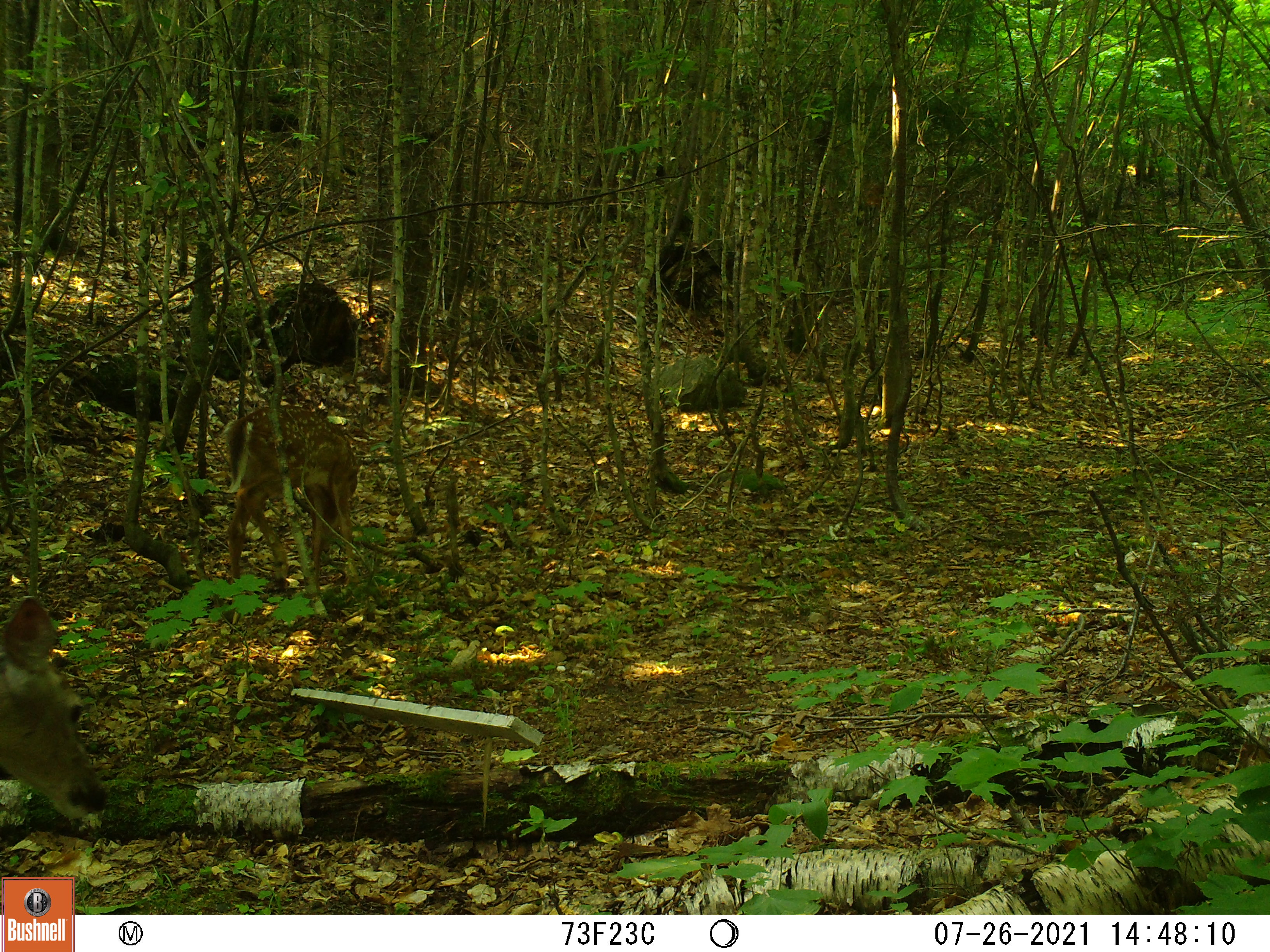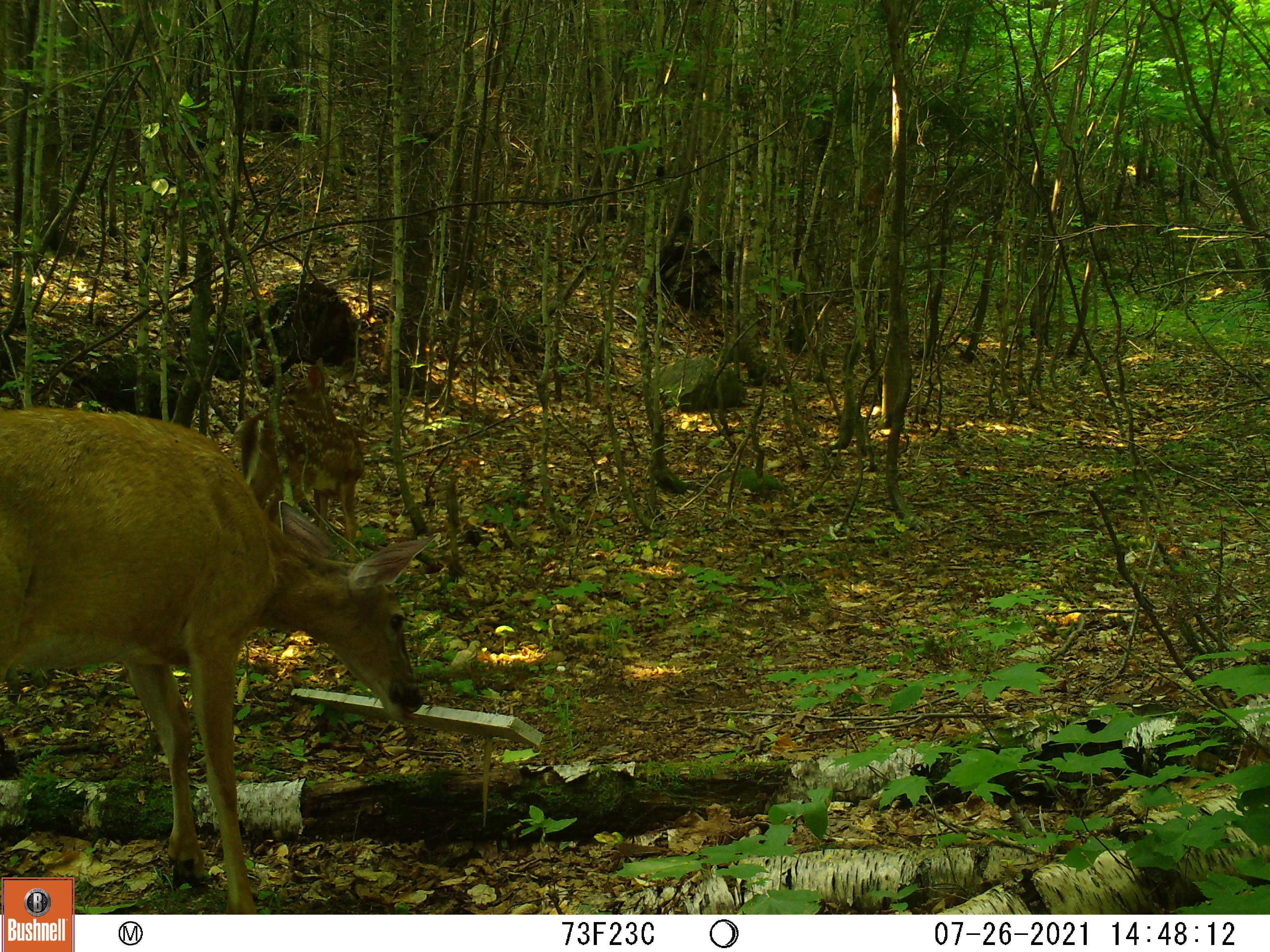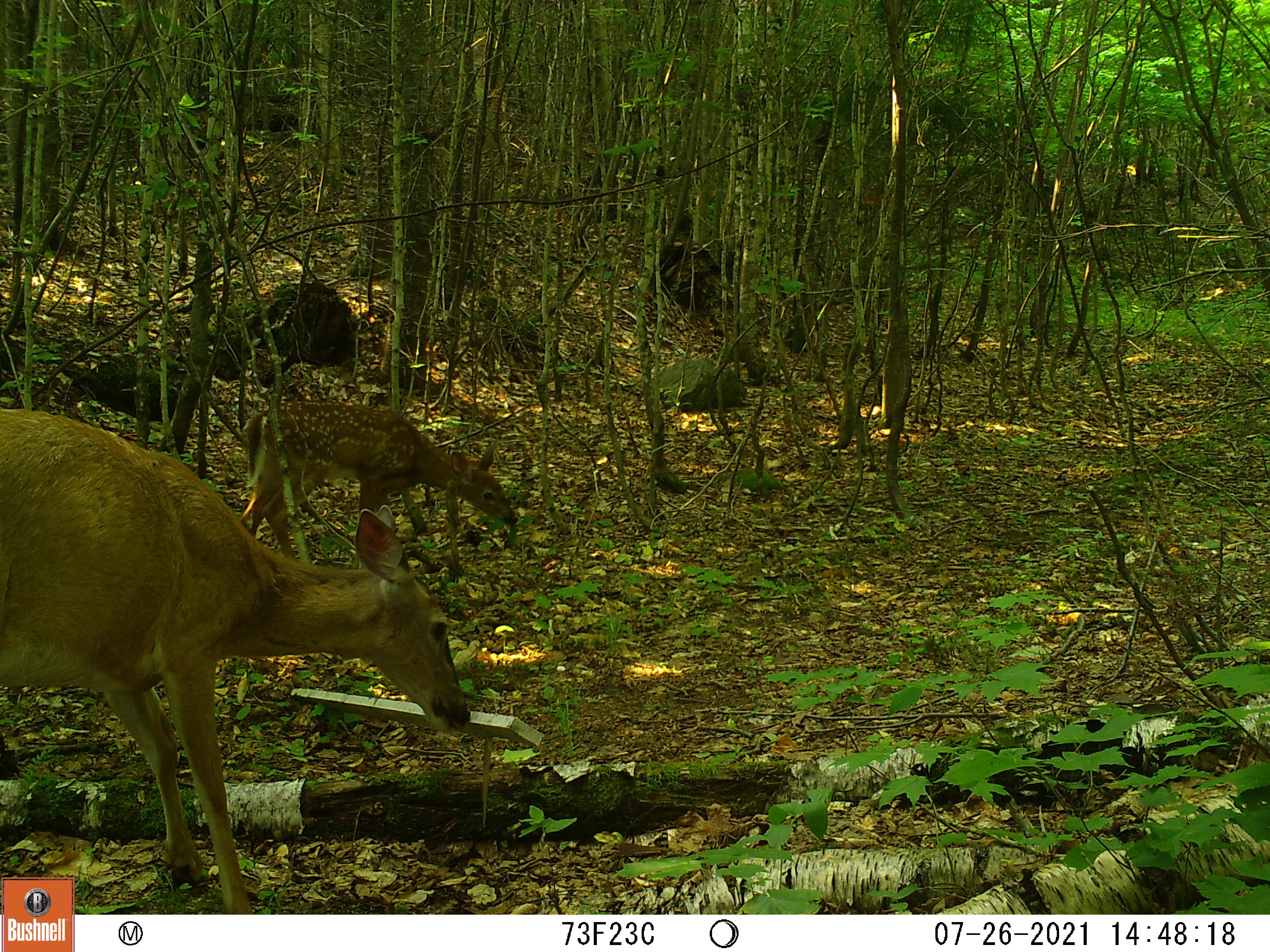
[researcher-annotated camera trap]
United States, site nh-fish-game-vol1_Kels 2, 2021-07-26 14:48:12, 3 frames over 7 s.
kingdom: Animalia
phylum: Chordata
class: Mammalia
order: Artiodactyla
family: Cervidae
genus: Odocoileus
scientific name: Odocoileus virginianus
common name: white-tailed deer